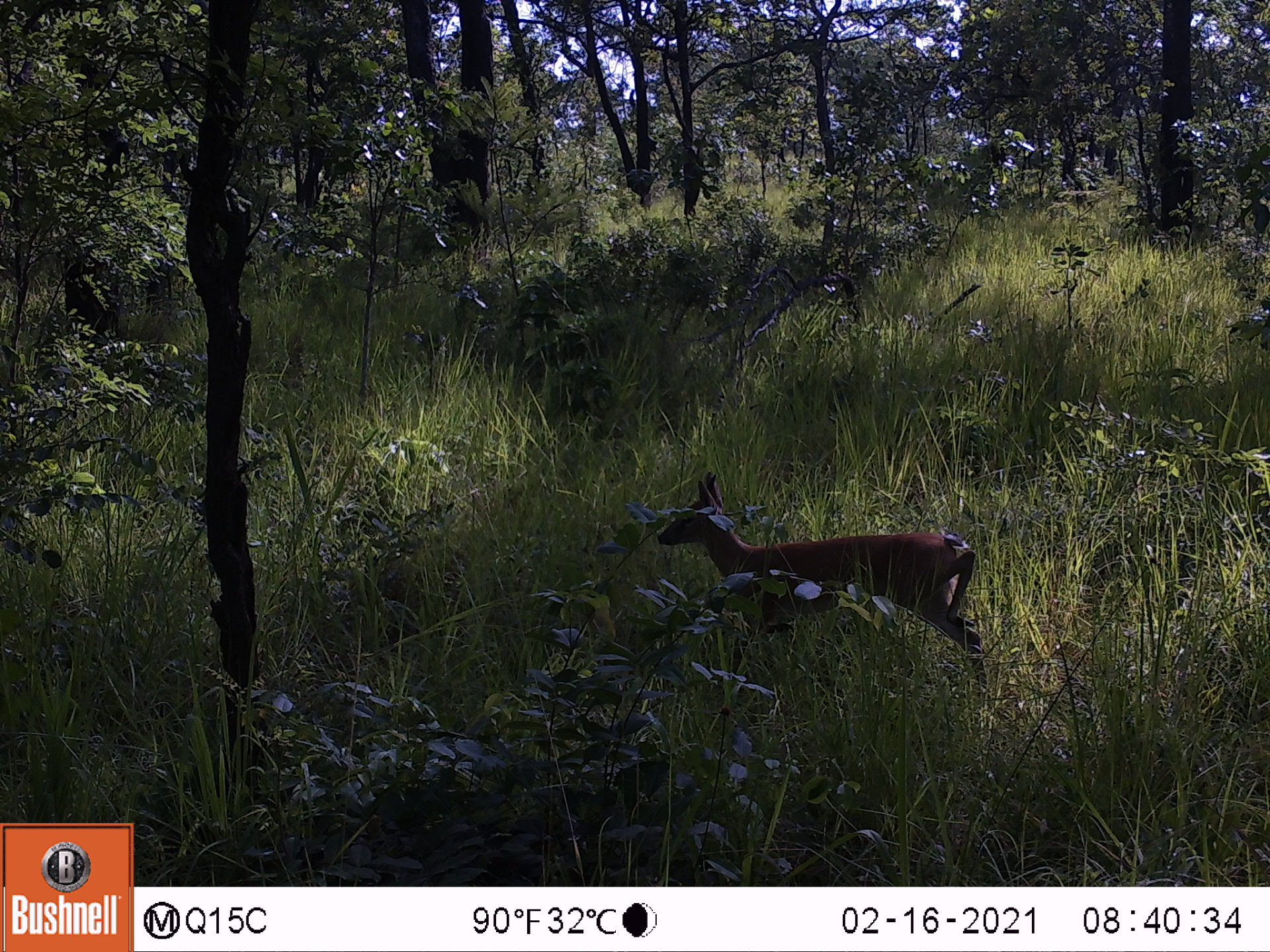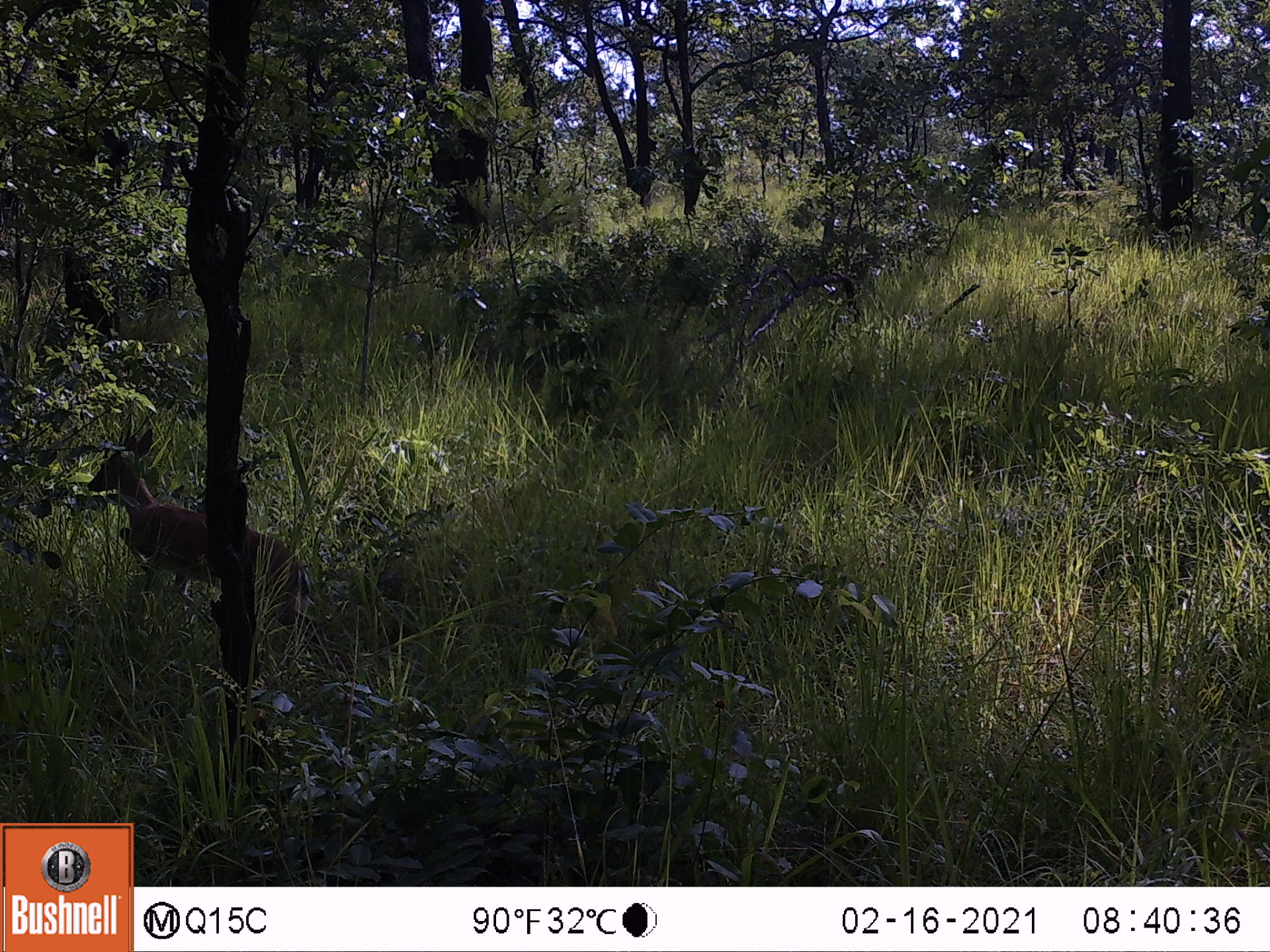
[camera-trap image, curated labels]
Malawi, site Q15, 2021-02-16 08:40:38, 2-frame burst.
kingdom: Animalia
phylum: Chordata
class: Mammalia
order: Artiodactyla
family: Bovidae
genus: Sylvicapra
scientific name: Sylvicapra grimmia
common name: common duiker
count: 1